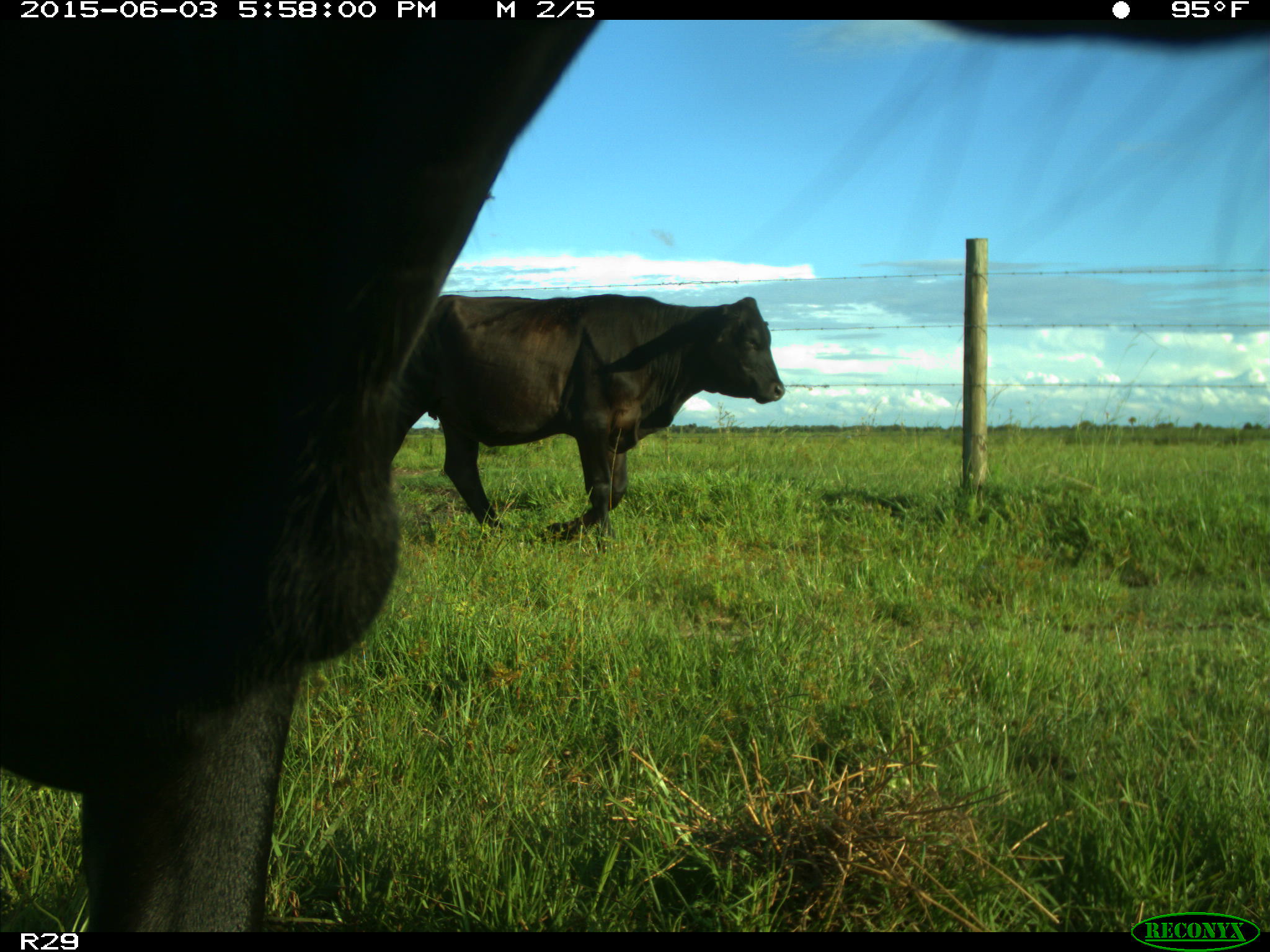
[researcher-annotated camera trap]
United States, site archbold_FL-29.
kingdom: Animalia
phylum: Chordata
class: Mammalia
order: Artiodactyla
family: Bovidae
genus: Bos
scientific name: Bos taurus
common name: domestic cow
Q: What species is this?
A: Bos taurus (domestic cow).